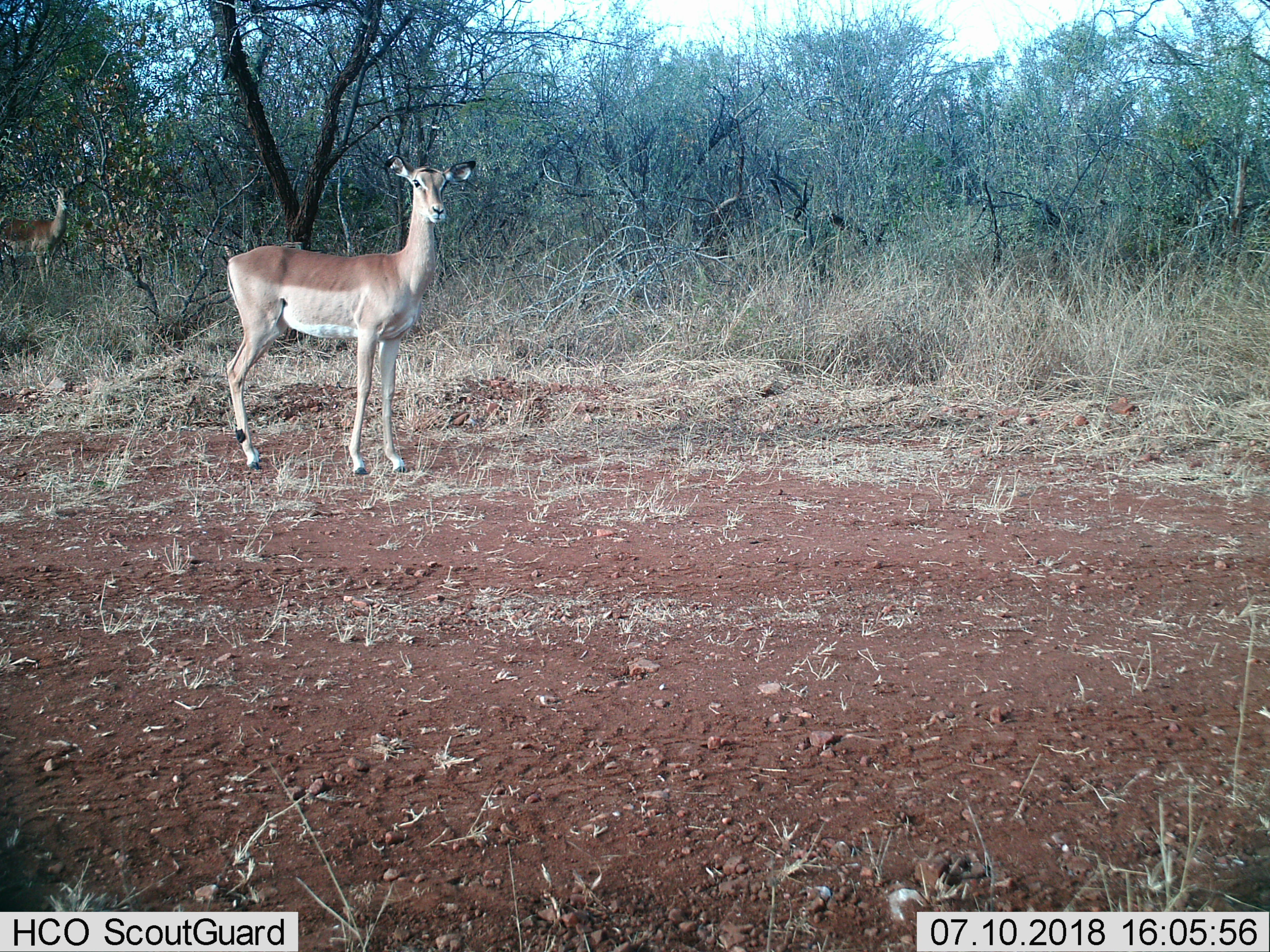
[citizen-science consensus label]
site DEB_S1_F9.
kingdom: Animalia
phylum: Chordata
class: Mammalia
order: Artiodactyla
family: Bovidae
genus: Aepyceros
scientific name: Aepyceros melampus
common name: impala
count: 2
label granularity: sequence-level